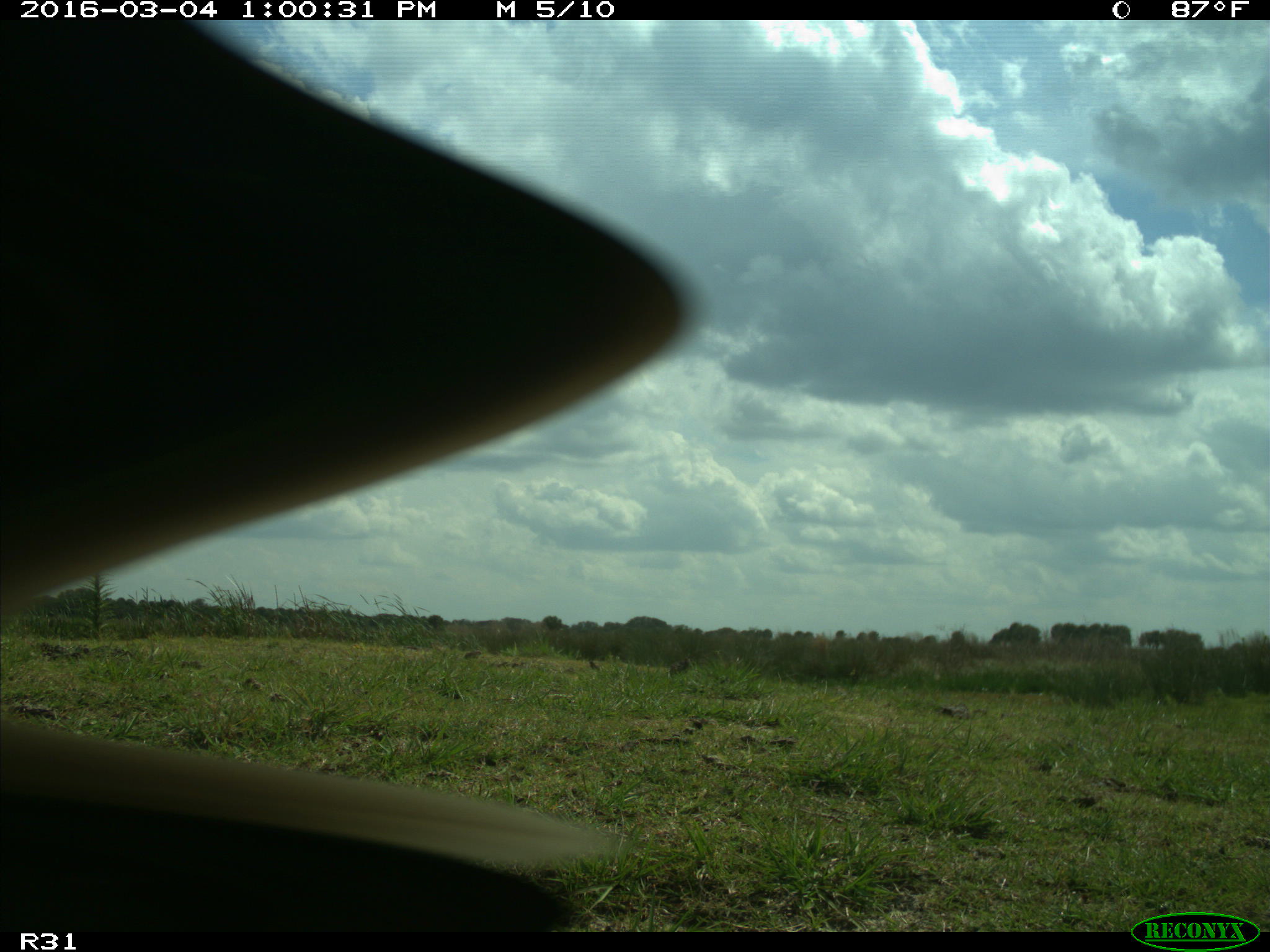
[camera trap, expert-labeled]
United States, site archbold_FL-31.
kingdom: Animalia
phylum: Chordata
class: Aves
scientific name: Aves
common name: birds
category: unidentified bird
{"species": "unidentified bird (birds) (Aves)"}